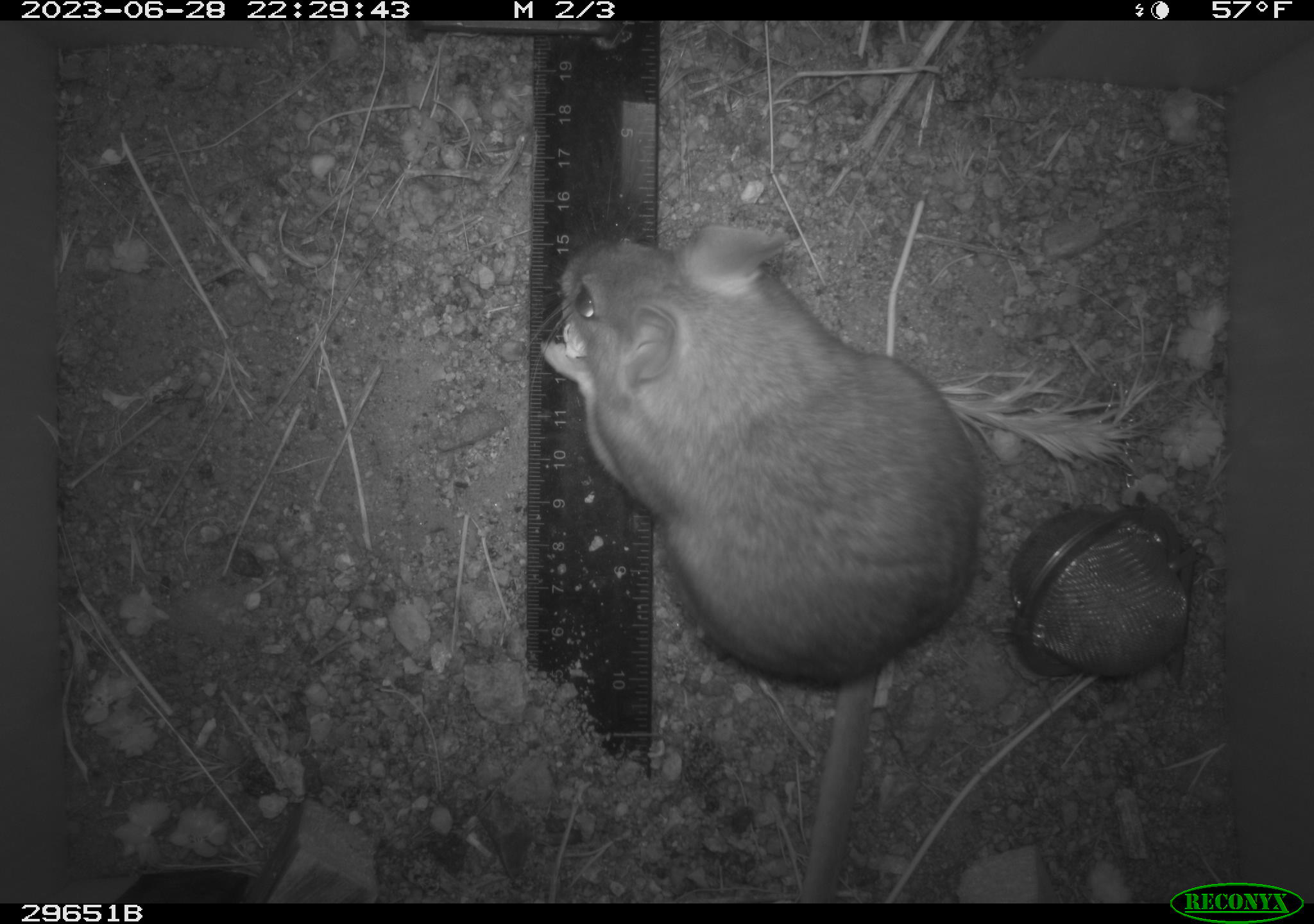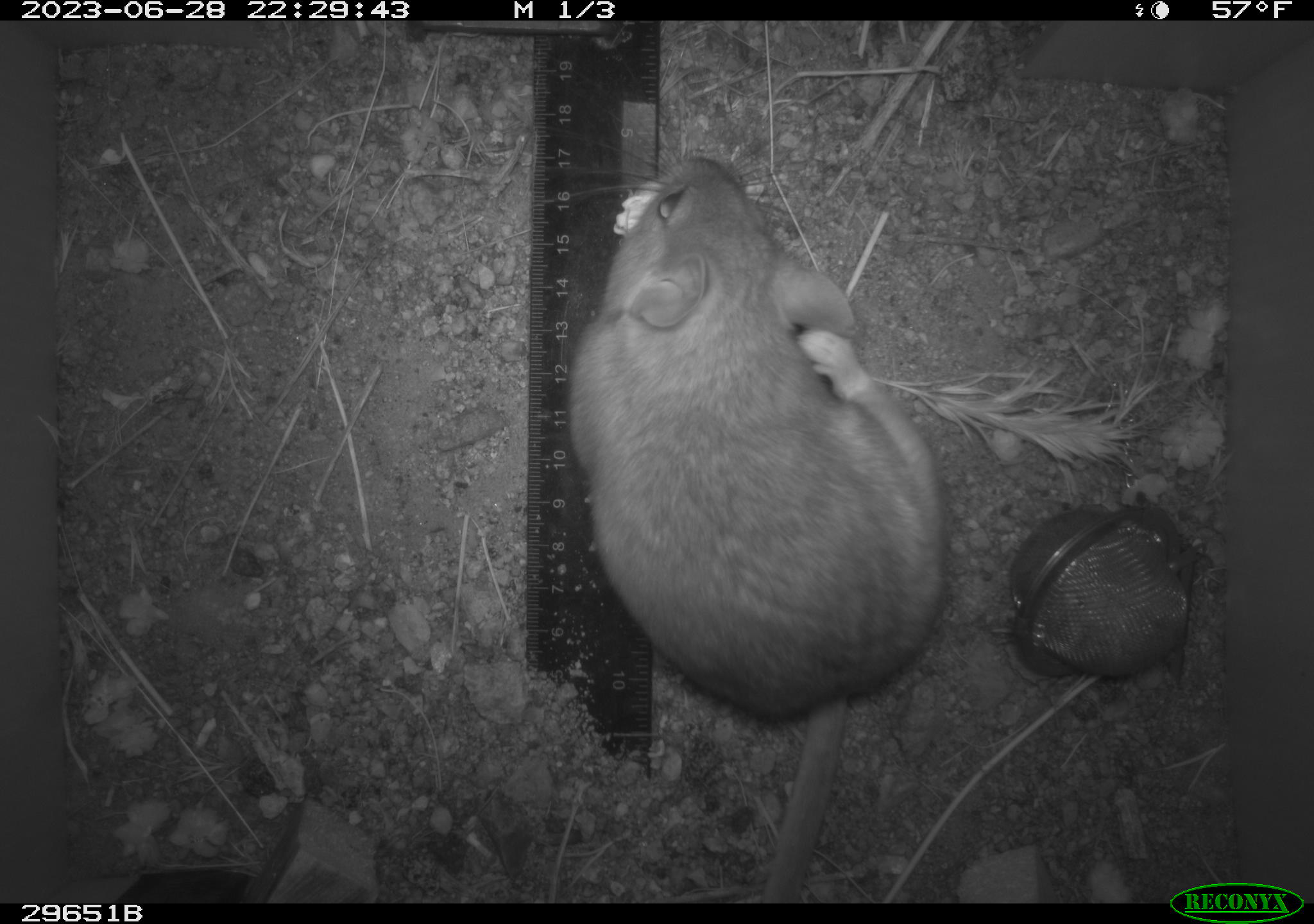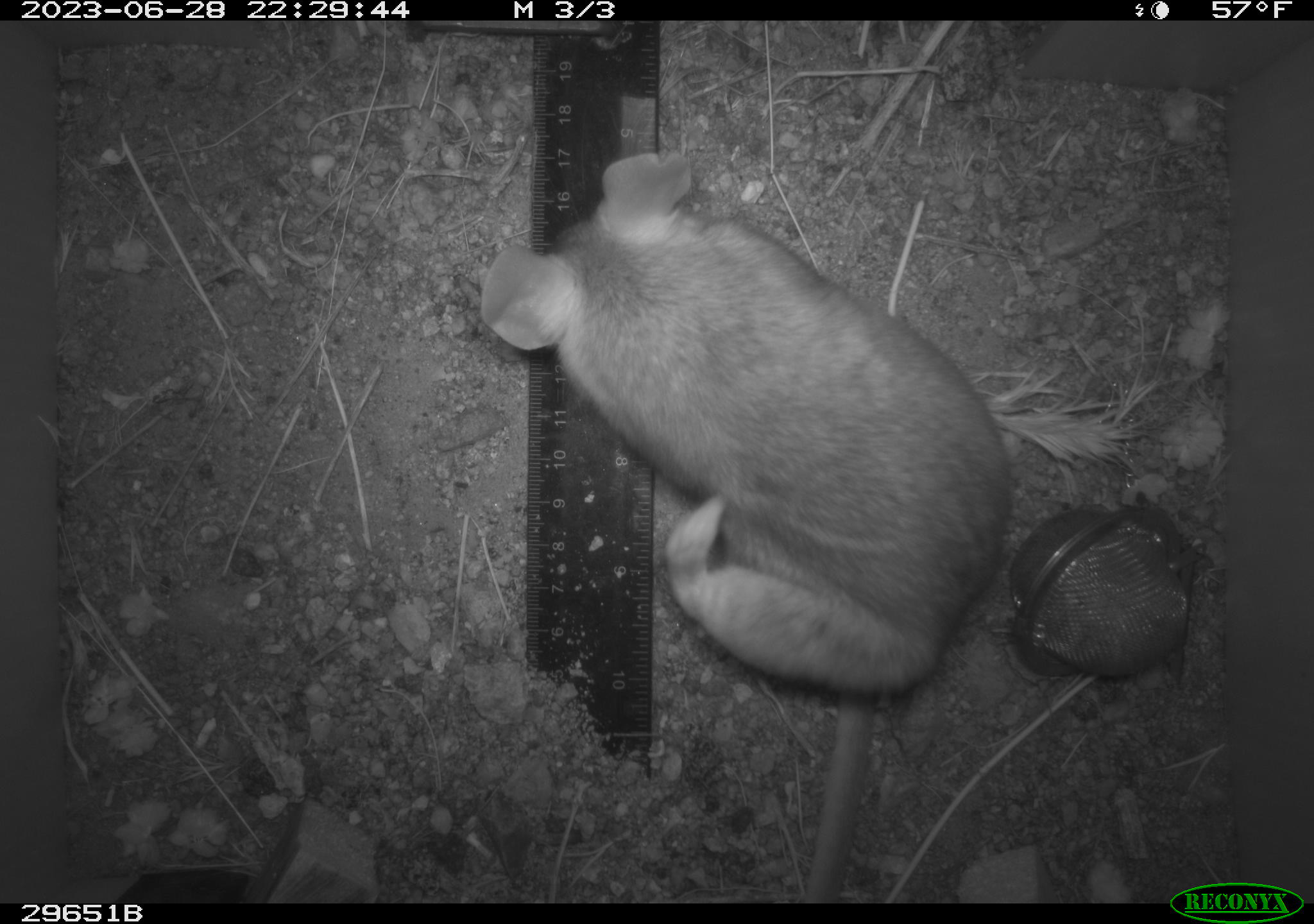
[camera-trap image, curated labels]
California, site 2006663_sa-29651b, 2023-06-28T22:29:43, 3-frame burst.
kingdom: Animalia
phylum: Chordata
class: Mammalia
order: Rodentia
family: Cricetidae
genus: Neotoma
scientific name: Neotoma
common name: pack rat or woodrat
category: neotoma species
Neotoma species (pack rat or woodrat) (Neotoma).